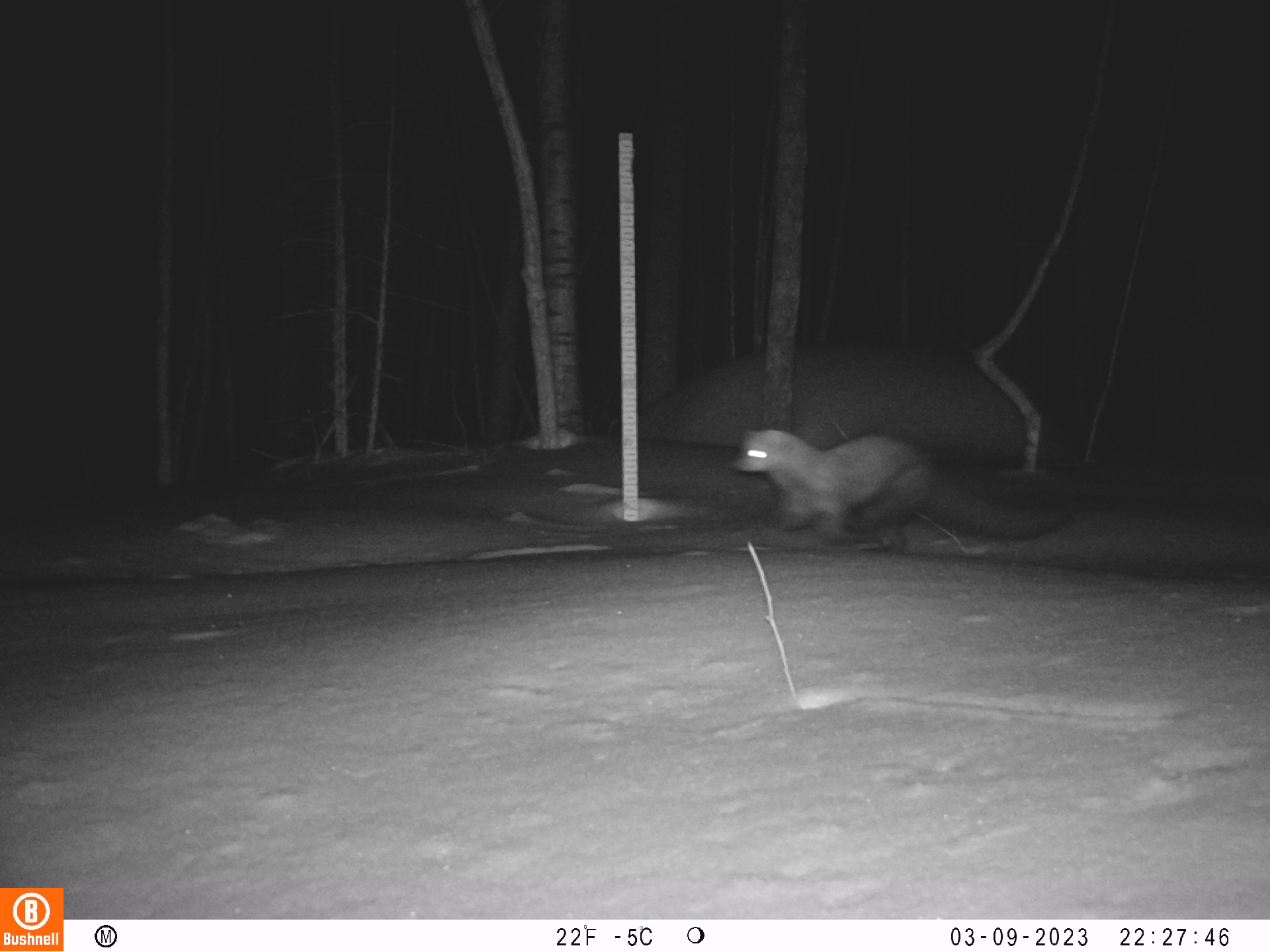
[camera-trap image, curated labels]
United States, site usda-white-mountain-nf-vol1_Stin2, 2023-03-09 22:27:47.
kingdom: Animalia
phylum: Chordata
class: Mammalia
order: Carnivora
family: Mustelidae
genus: Pekania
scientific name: Pekania pennanti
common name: fisher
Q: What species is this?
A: Fisher (Pekania pennanti).